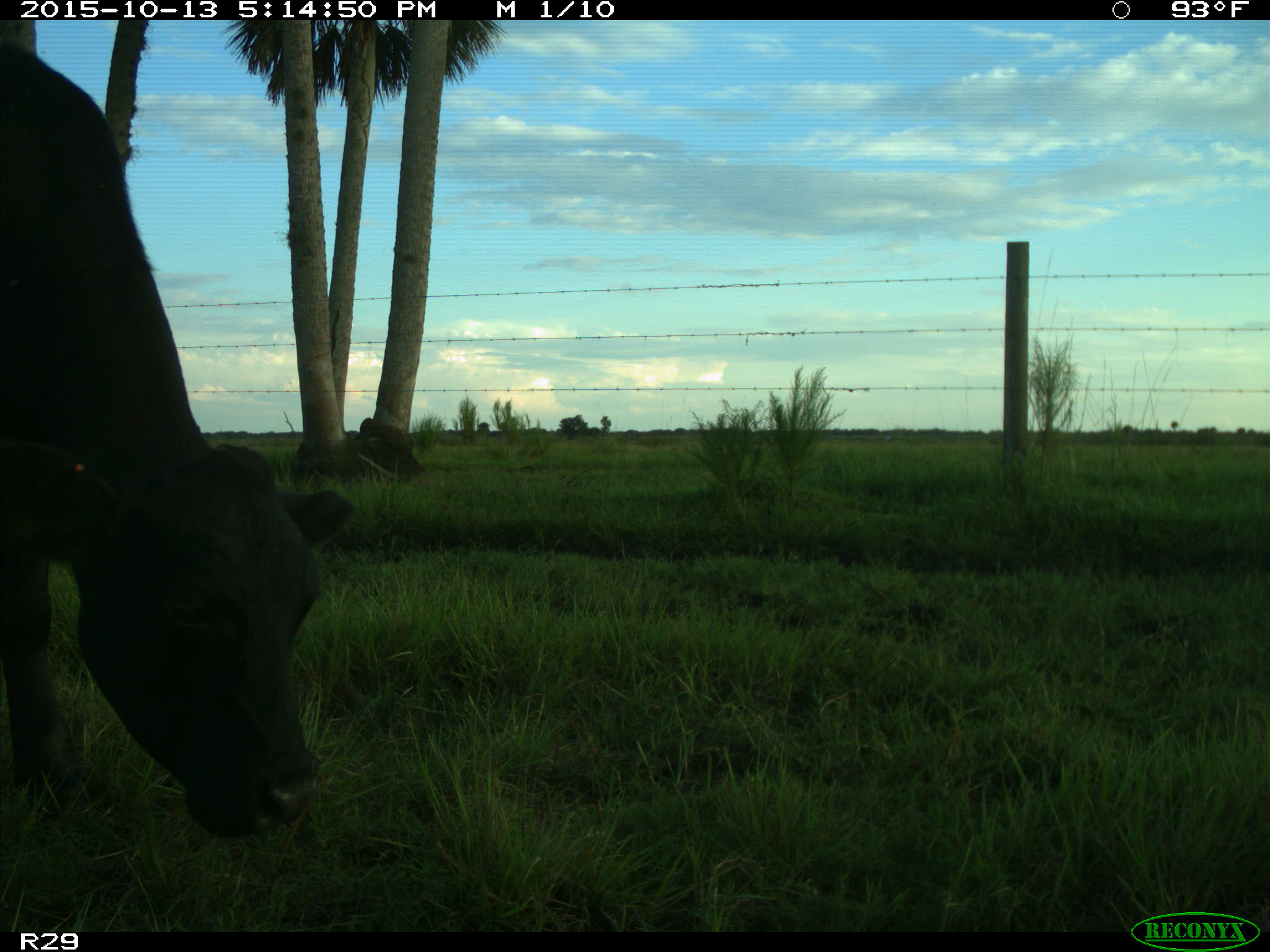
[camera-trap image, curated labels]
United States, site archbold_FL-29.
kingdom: Animalia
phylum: Chordata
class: Mammalia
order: Artiodactyla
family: Bovidae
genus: Bos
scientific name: Bos taurus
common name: domestic cow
Bos taurus (domestic cow).